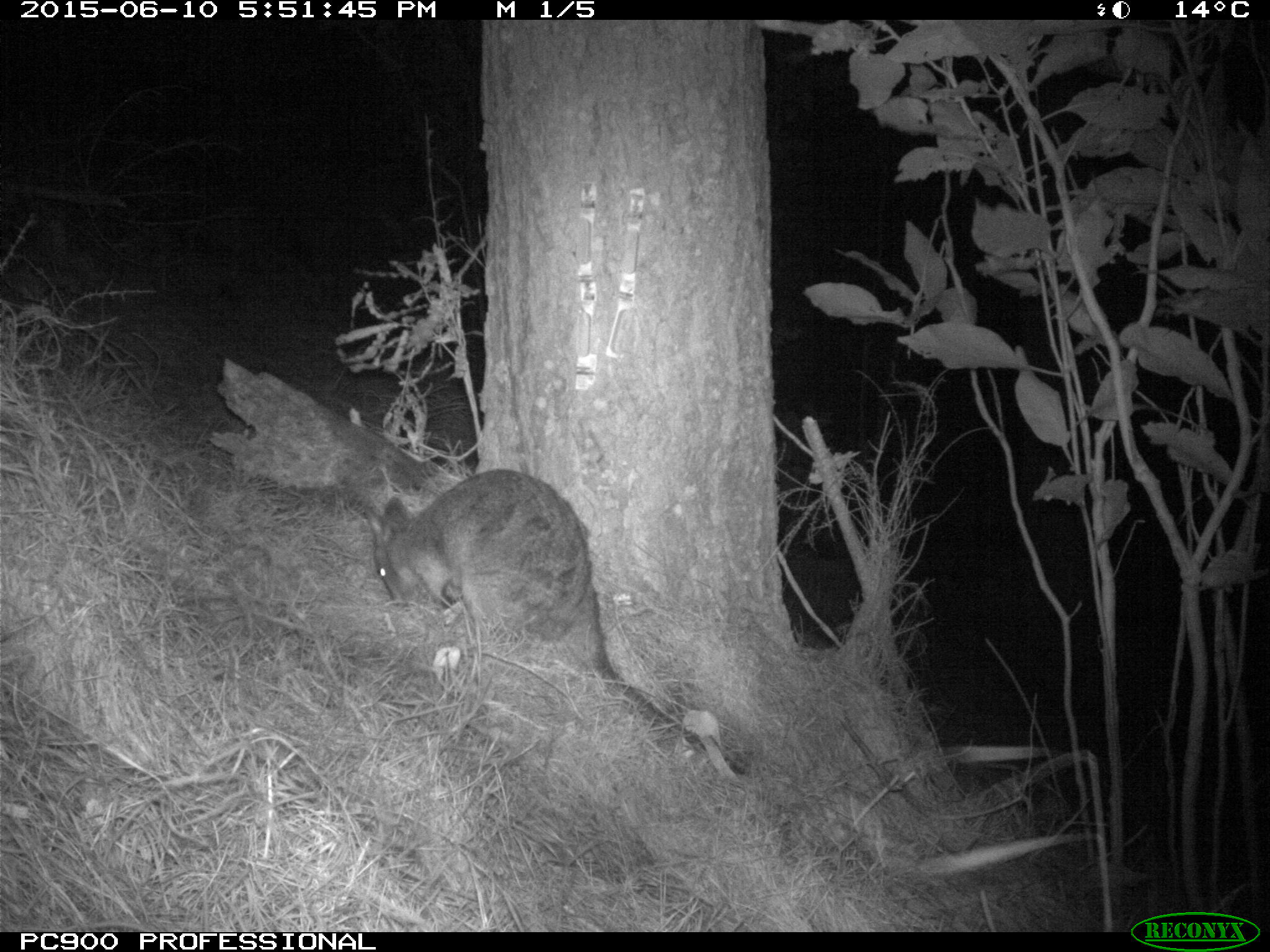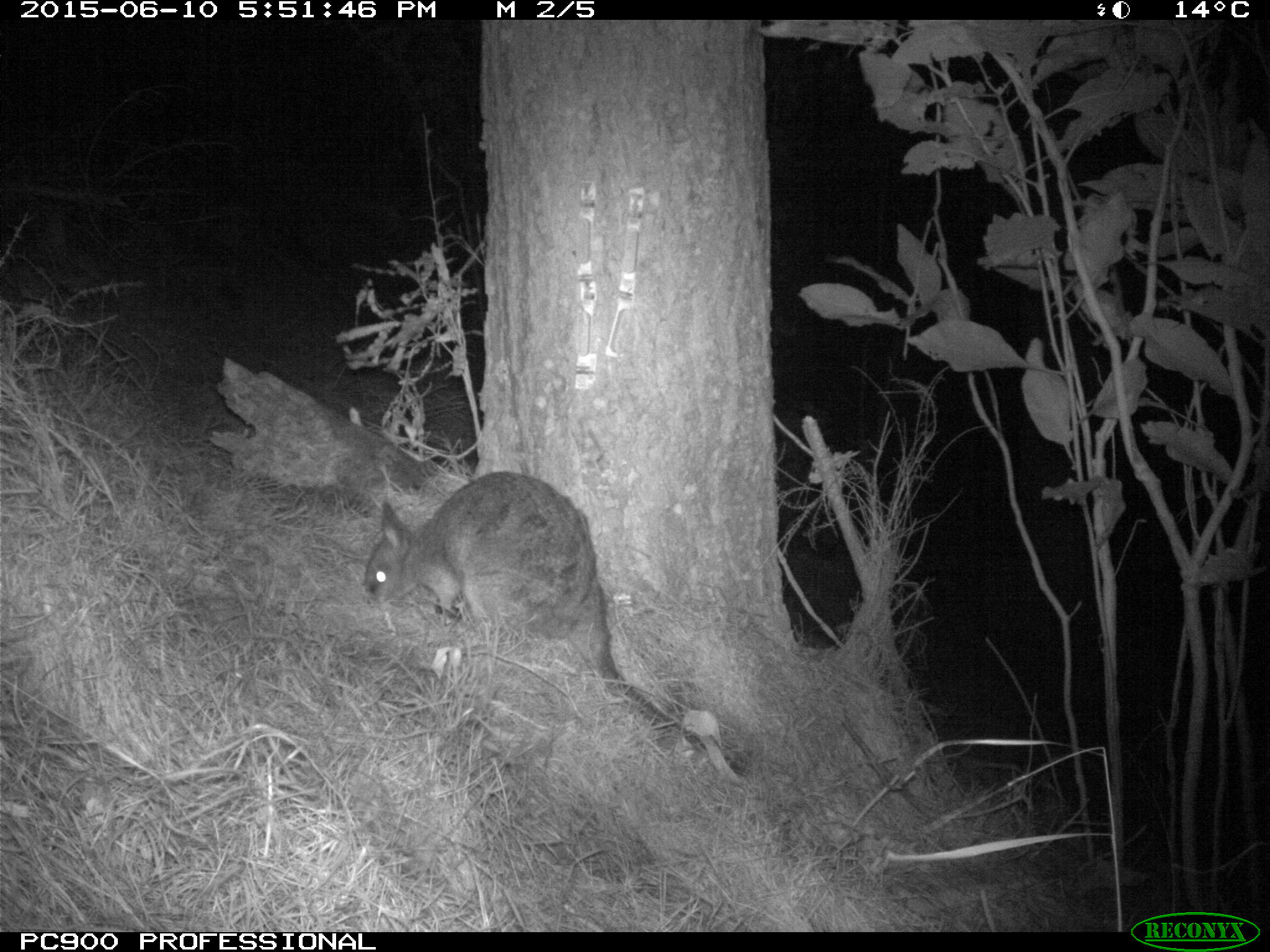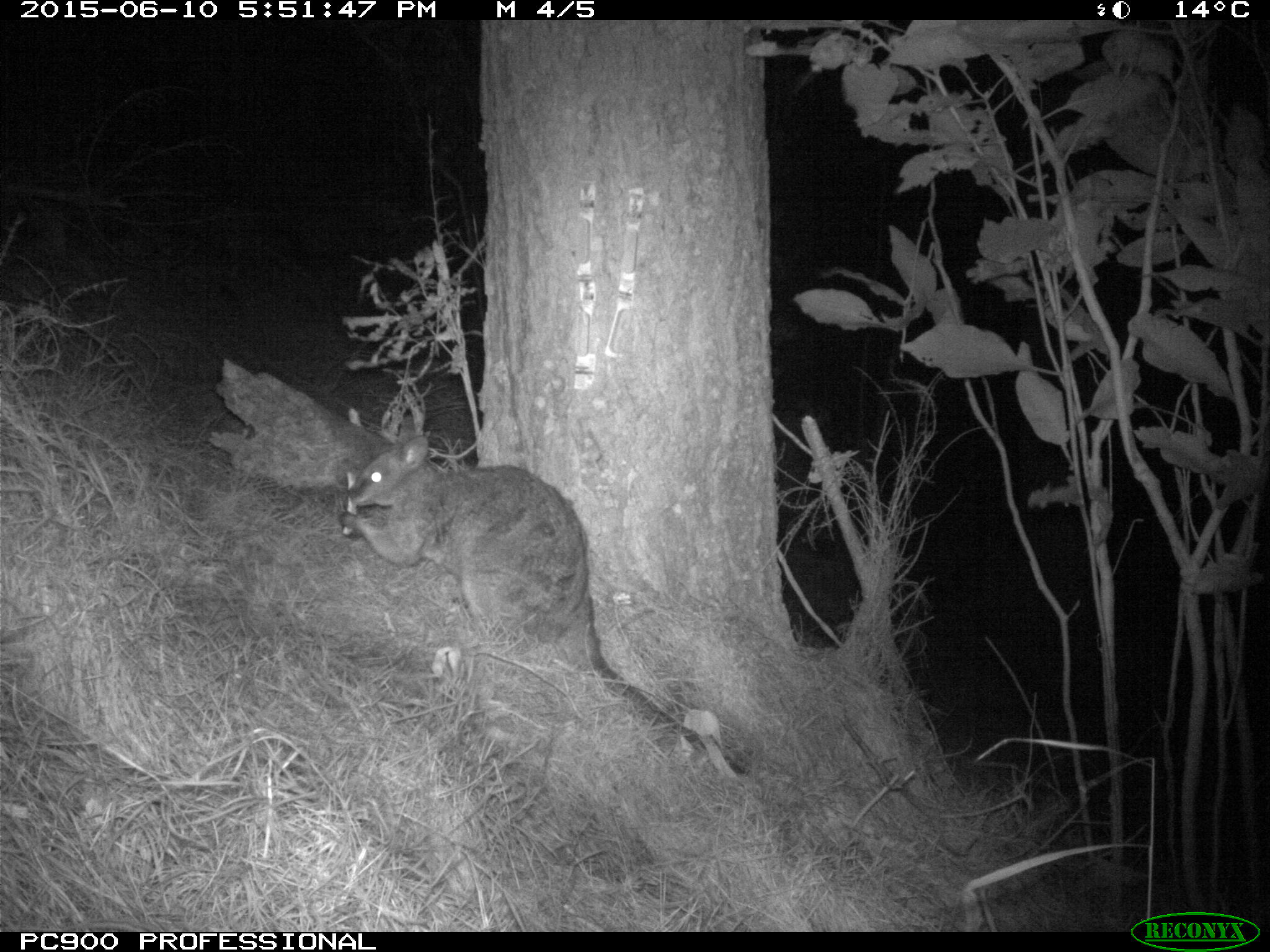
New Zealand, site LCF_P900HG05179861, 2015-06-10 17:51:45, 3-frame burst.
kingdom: Animalia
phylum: Chordata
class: Mammalia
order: Diprotodontia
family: Macropodidae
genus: Notamacropus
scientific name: Notamacropus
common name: wallaby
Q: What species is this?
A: Wallaby (Notamacropus).